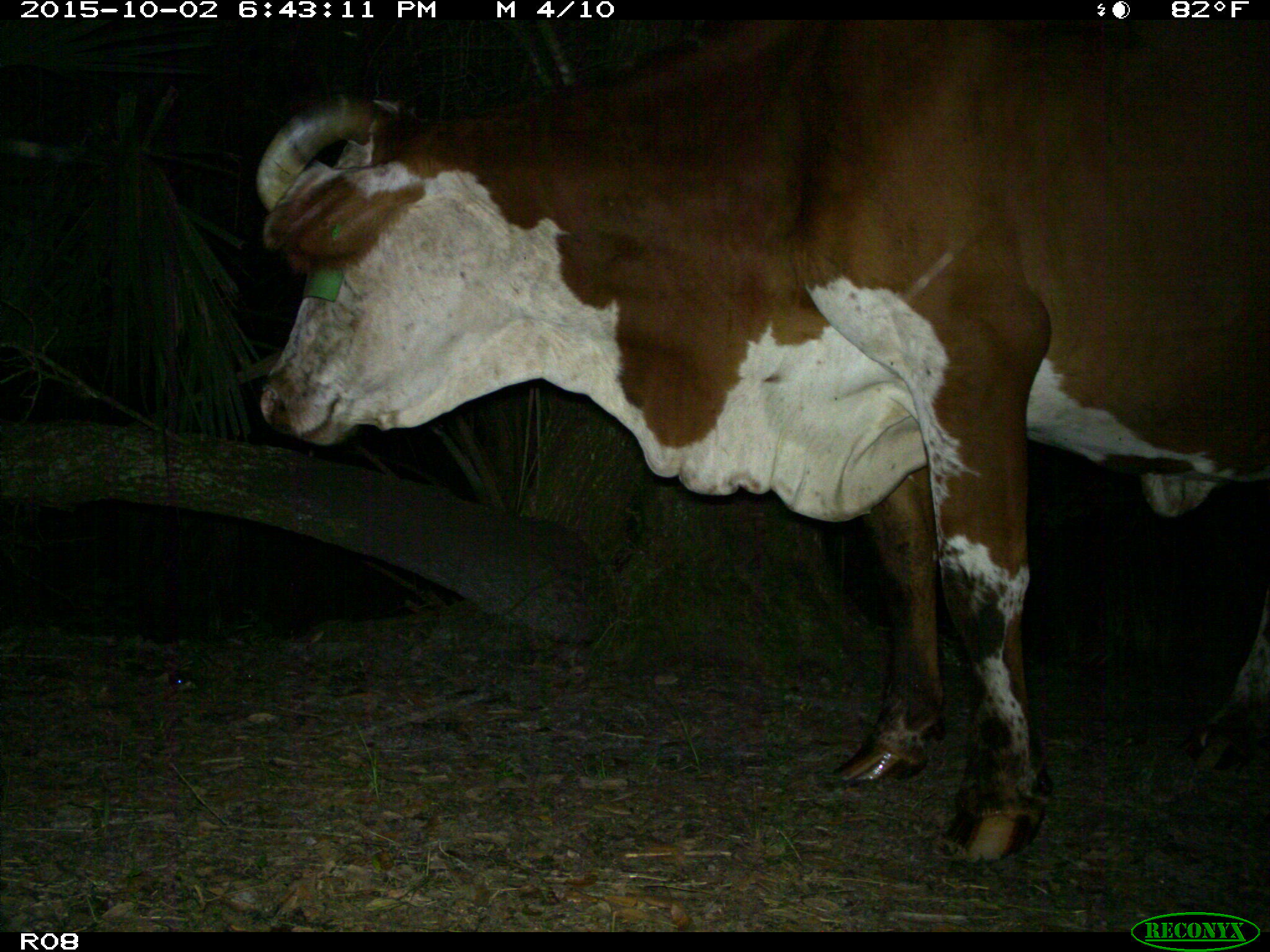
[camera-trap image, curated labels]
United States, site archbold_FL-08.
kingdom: Animalia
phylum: Chordata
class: Mammalia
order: Artiodactyla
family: Bovidae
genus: Bos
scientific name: Bos taurus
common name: domestic cow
Bos taurus (domestic cow).